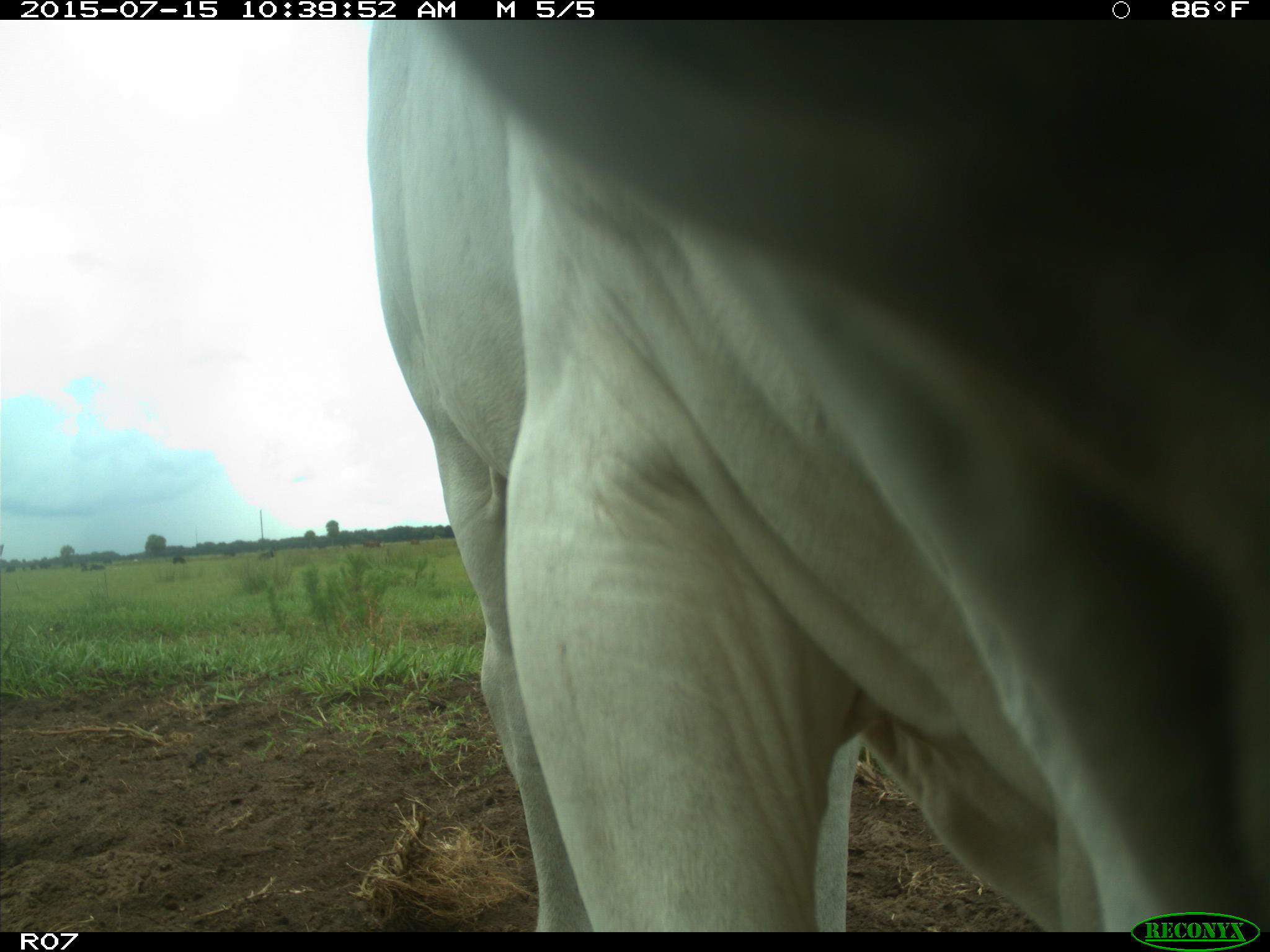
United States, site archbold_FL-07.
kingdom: Animalia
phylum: Chordata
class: Mammalia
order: Artiodactyla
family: Bovidae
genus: Bos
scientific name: Bos taurus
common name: domestic cow